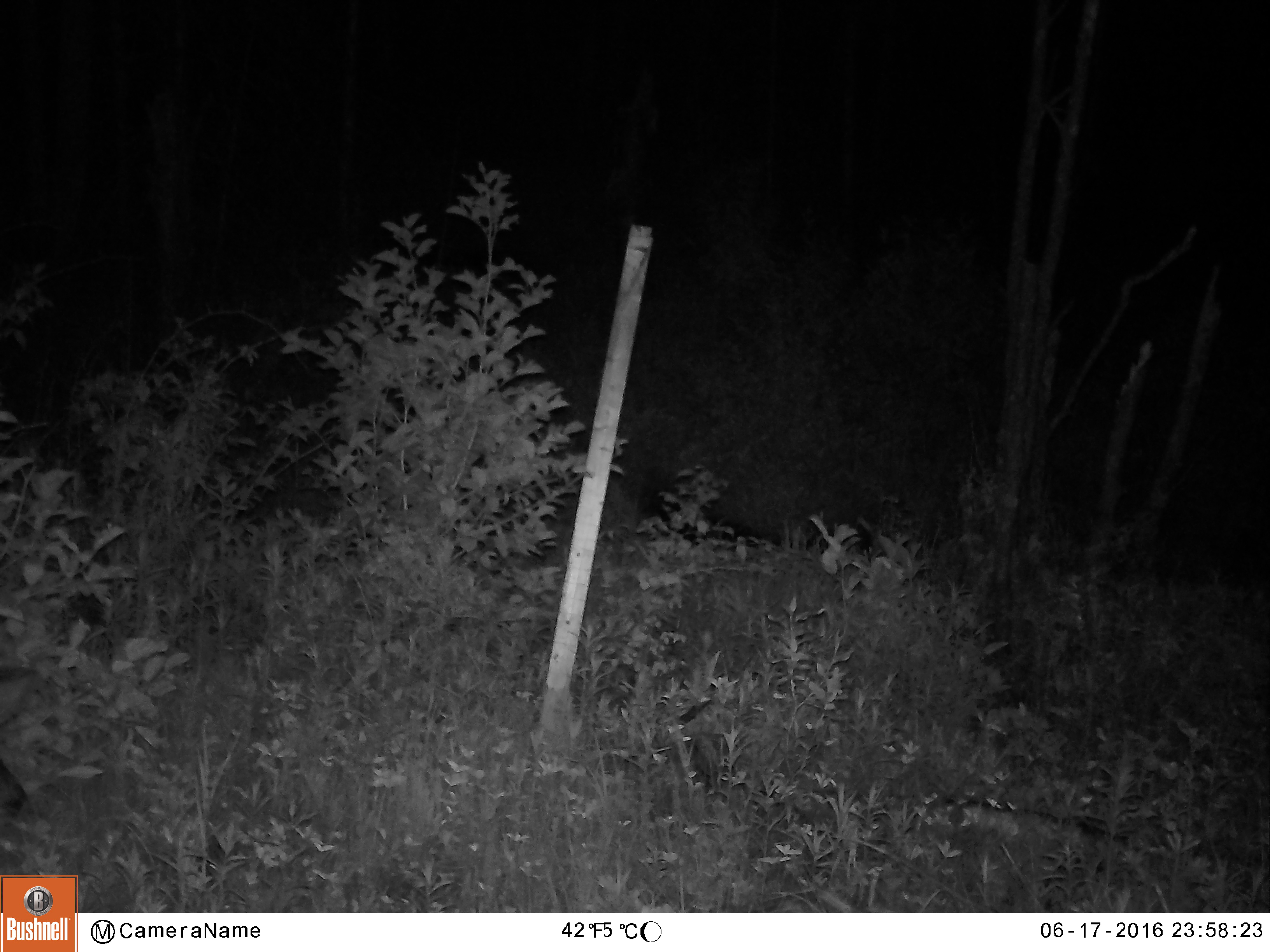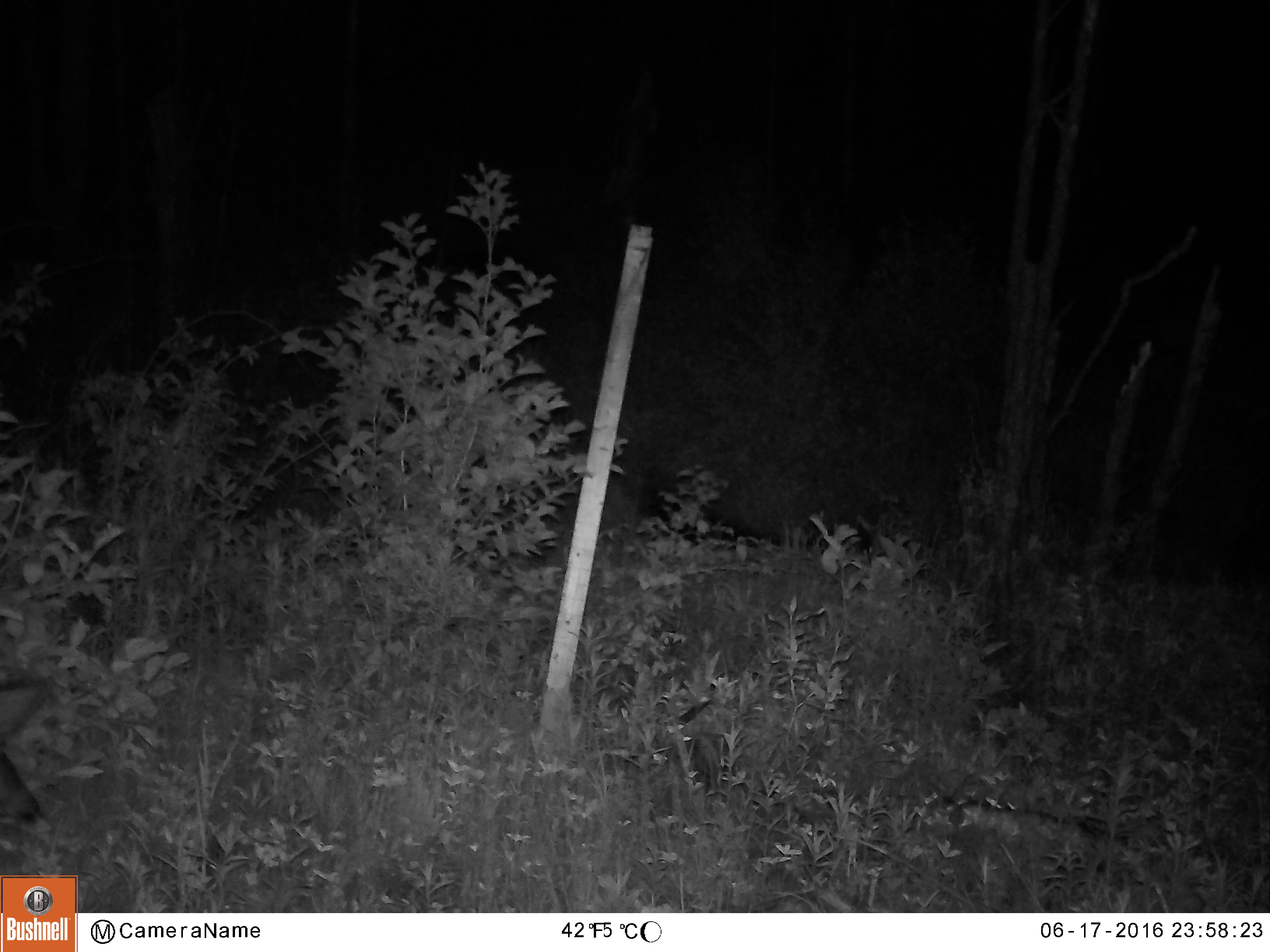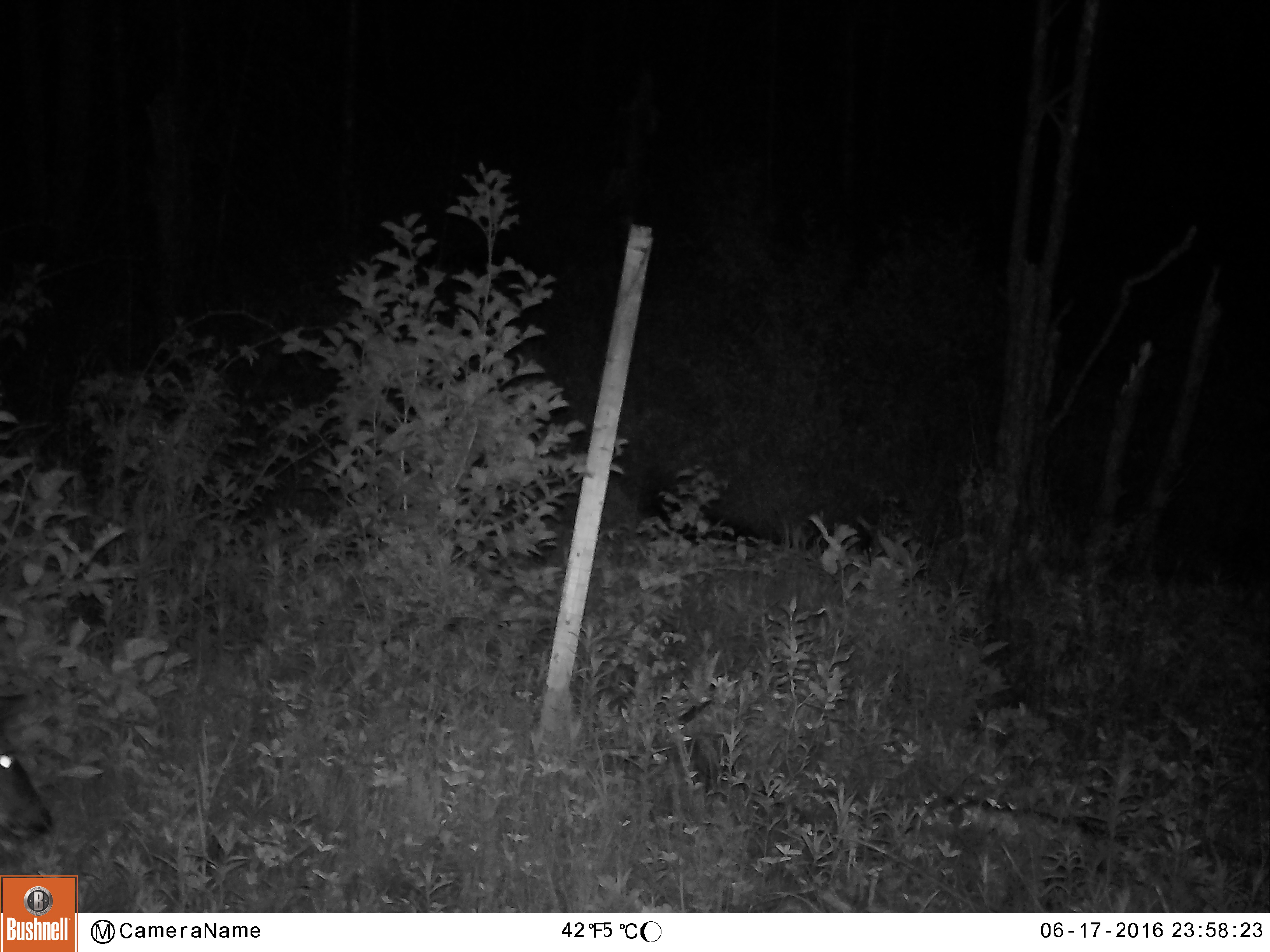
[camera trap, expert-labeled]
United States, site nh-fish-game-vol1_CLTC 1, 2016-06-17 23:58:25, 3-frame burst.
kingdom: Animalia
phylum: Chordata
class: Mammalia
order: Artiodactyla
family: Cervidae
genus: Odocoileus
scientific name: Odocoileus virginianus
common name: white-tailed deer